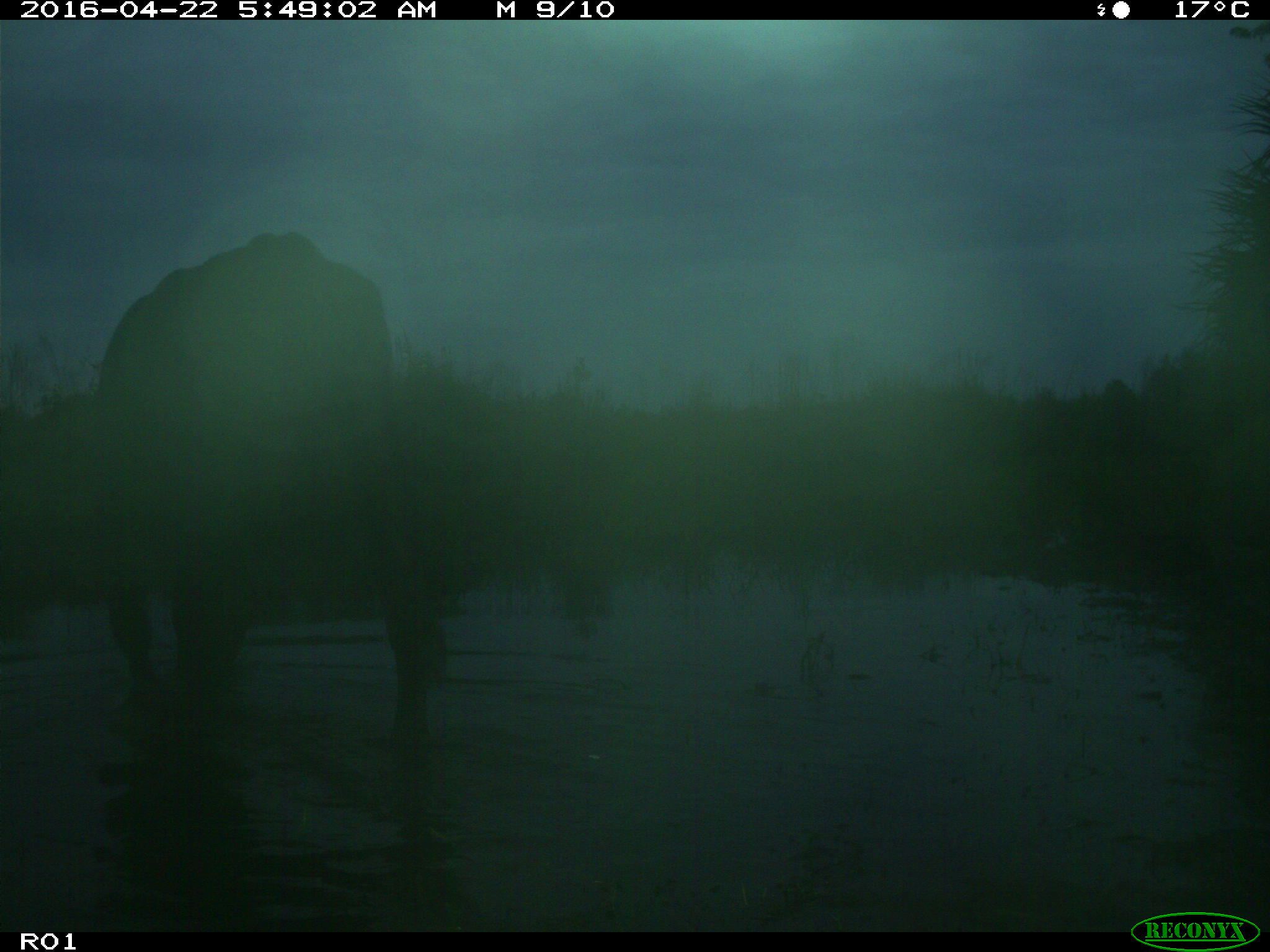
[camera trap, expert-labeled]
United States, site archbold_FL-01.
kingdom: Animalia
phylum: Chordata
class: Mammalia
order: Artiodactyla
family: Bovidae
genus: Bos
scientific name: Bos taurus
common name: domestic cow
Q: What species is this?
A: Bos taurus (domestic cow).